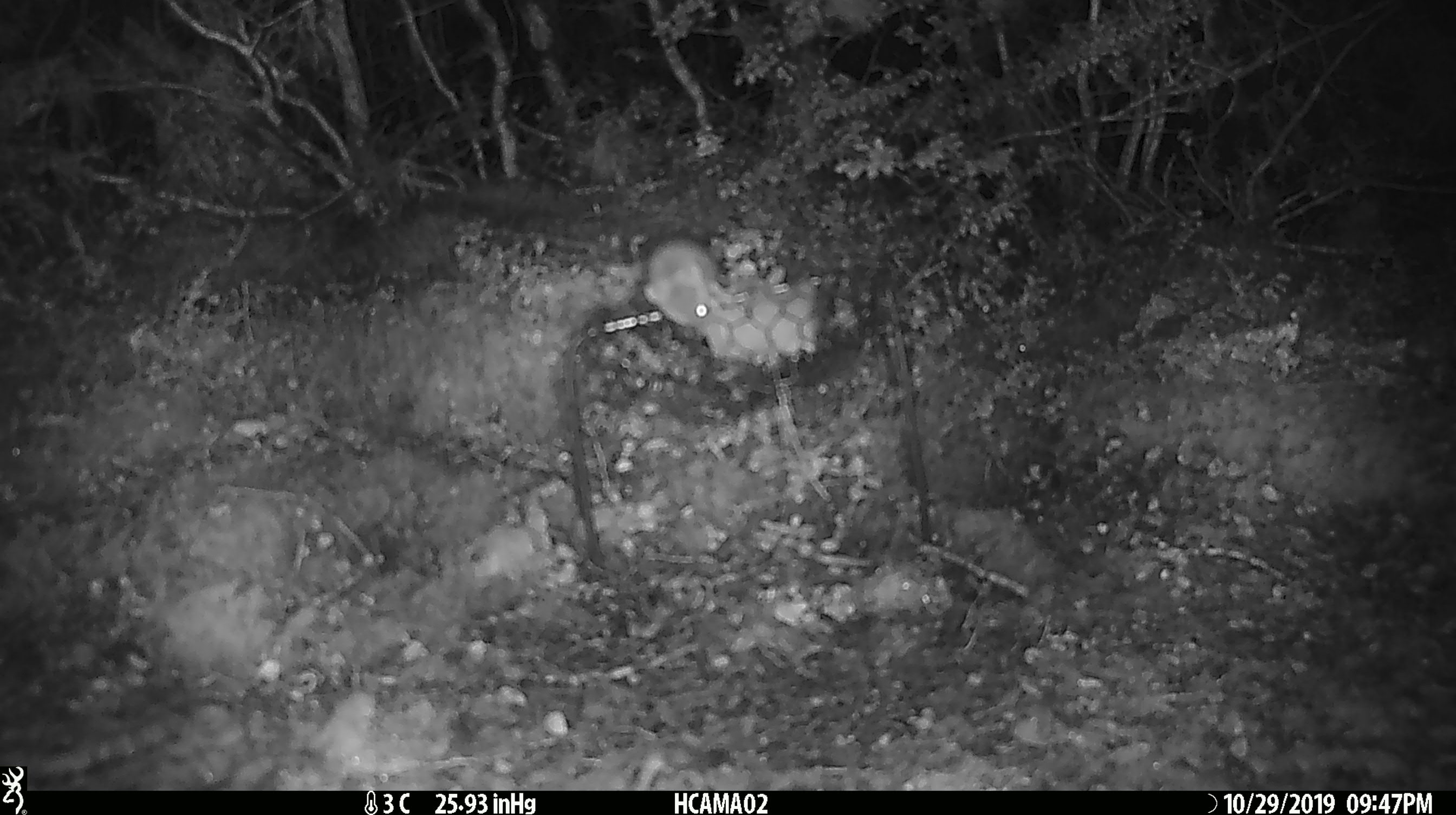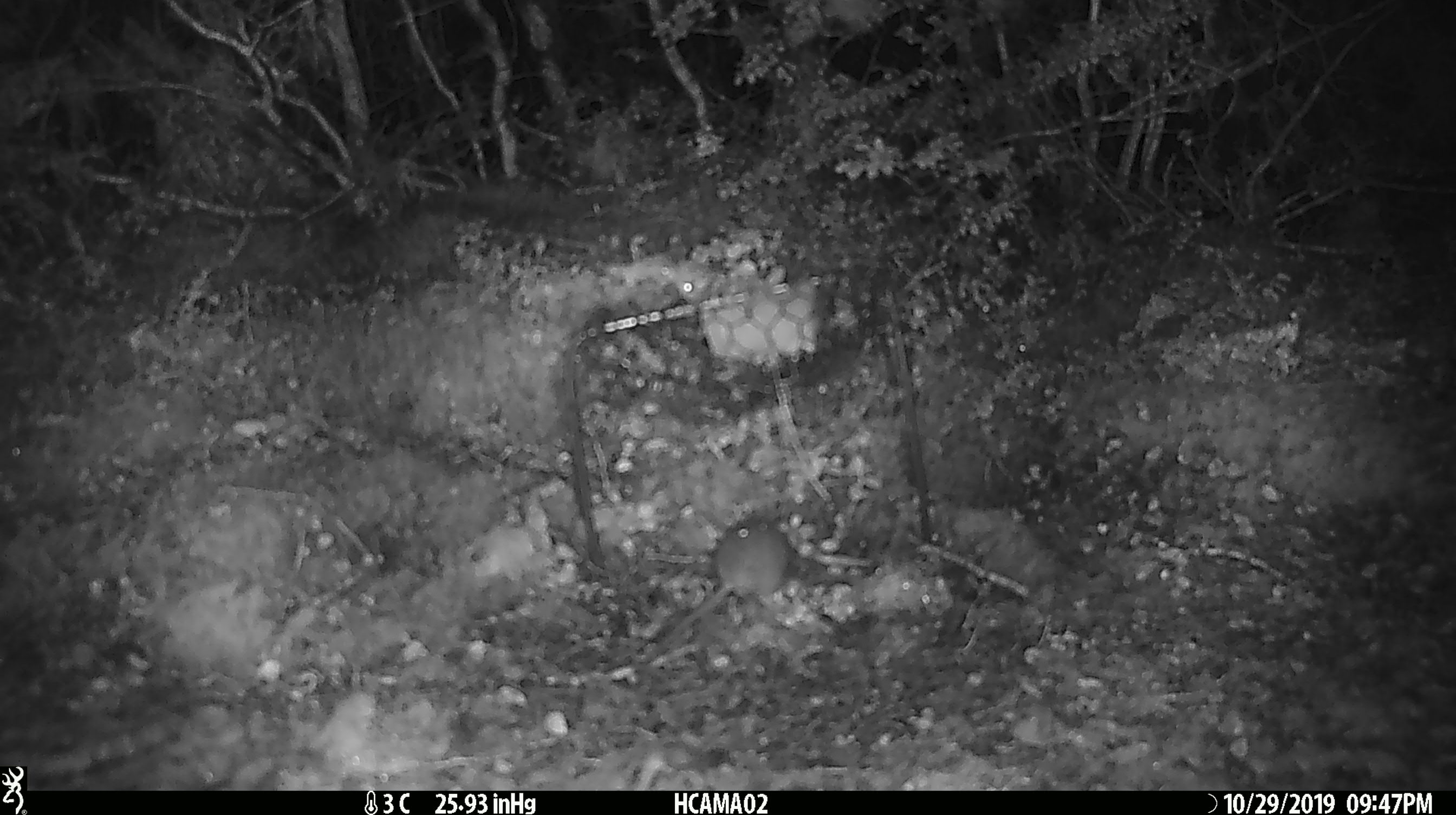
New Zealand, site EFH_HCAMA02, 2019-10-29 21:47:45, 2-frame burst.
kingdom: Animalia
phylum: Chordata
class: Mammalia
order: Rodentia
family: Muridae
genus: Mus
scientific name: Mus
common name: mouse